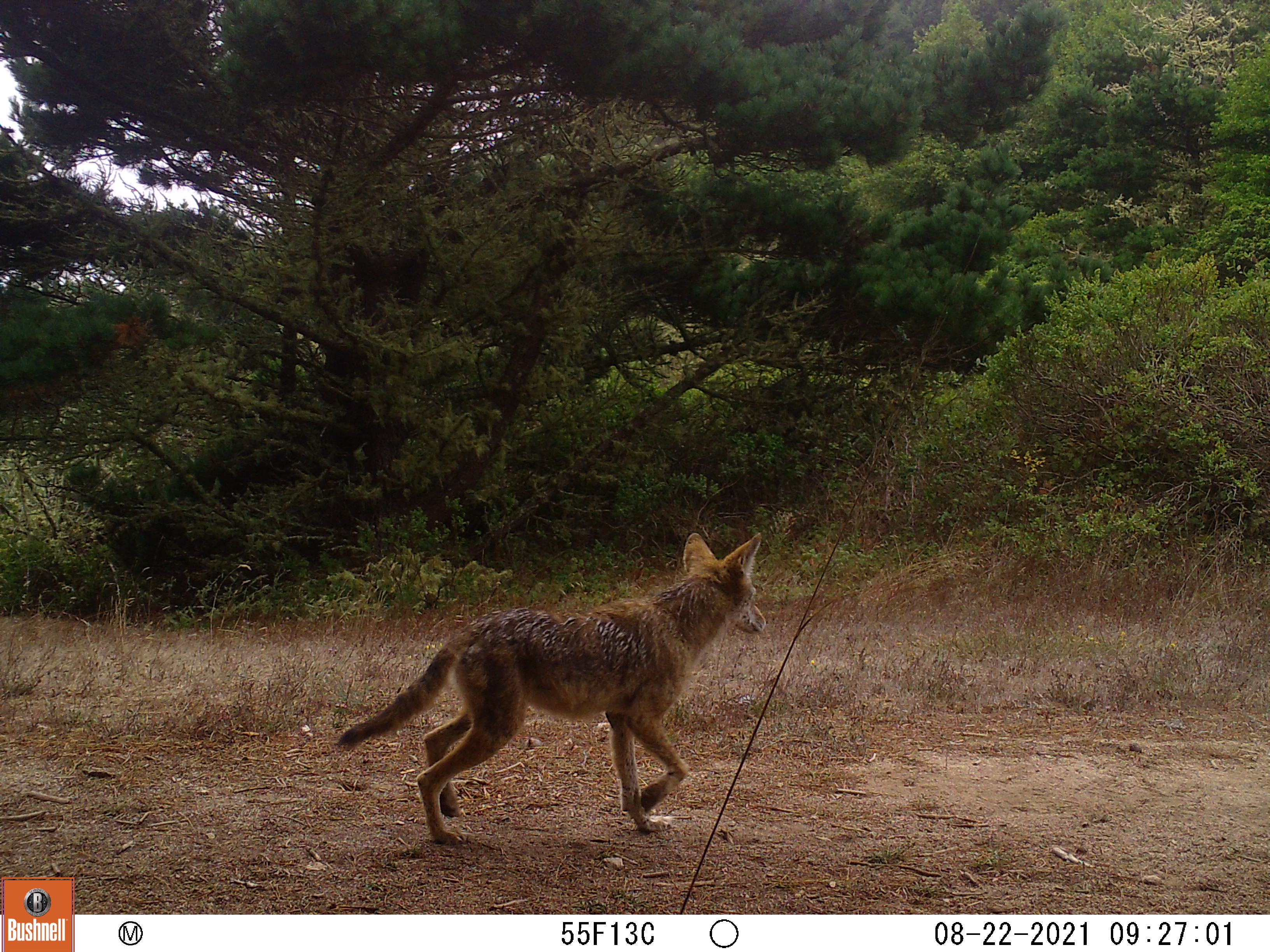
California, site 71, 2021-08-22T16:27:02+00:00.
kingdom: Animalia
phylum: Chordata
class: Mammalia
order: Carnivora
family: Canidae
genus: Canis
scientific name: Canis latrans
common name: coyote